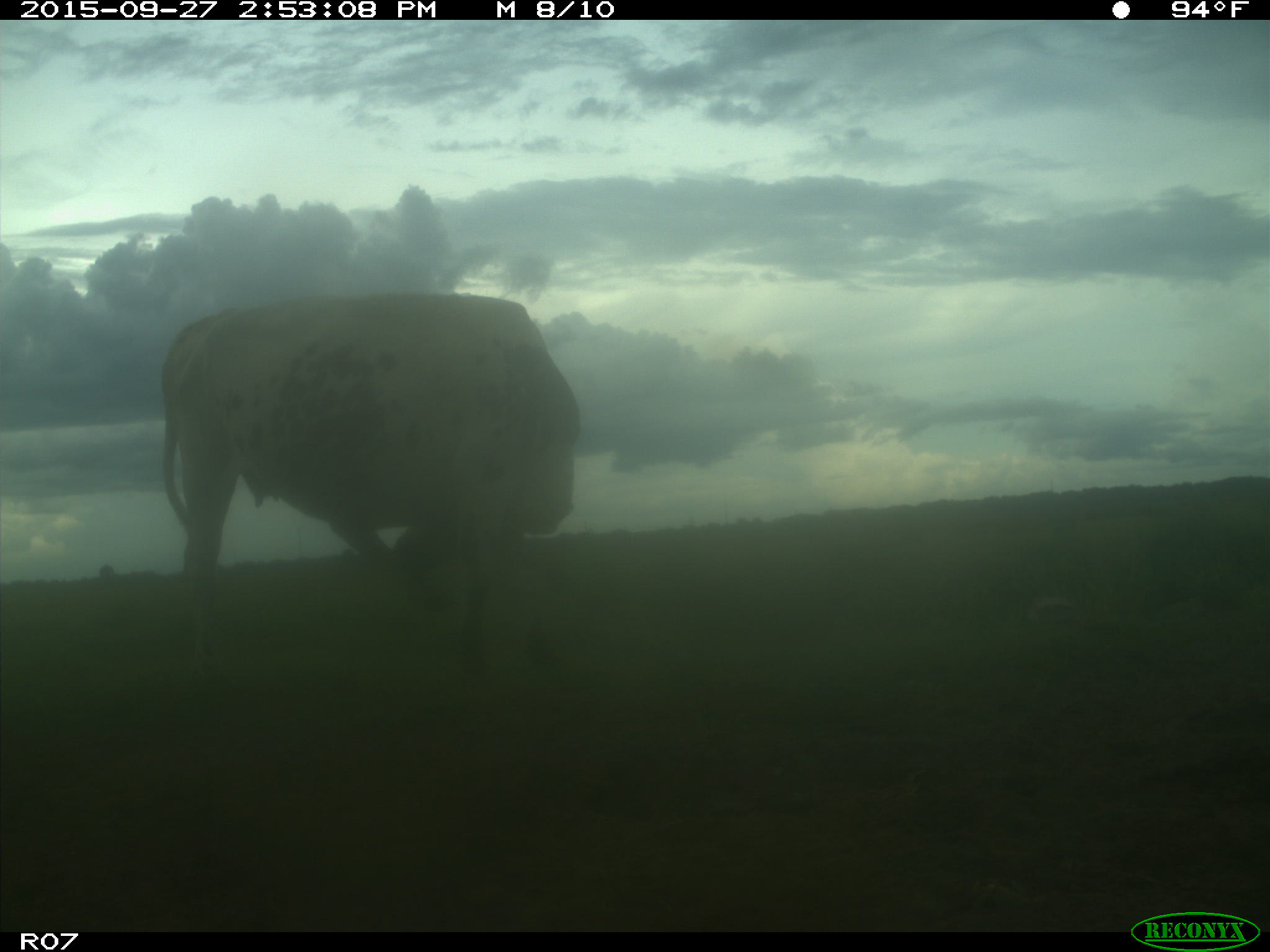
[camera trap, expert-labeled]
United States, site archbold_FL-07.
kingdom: Animalia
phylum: Chordata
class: Mammalia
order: Artiodactyla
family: Bovidae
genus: Bos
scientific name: Bos taurus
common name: domestic cow